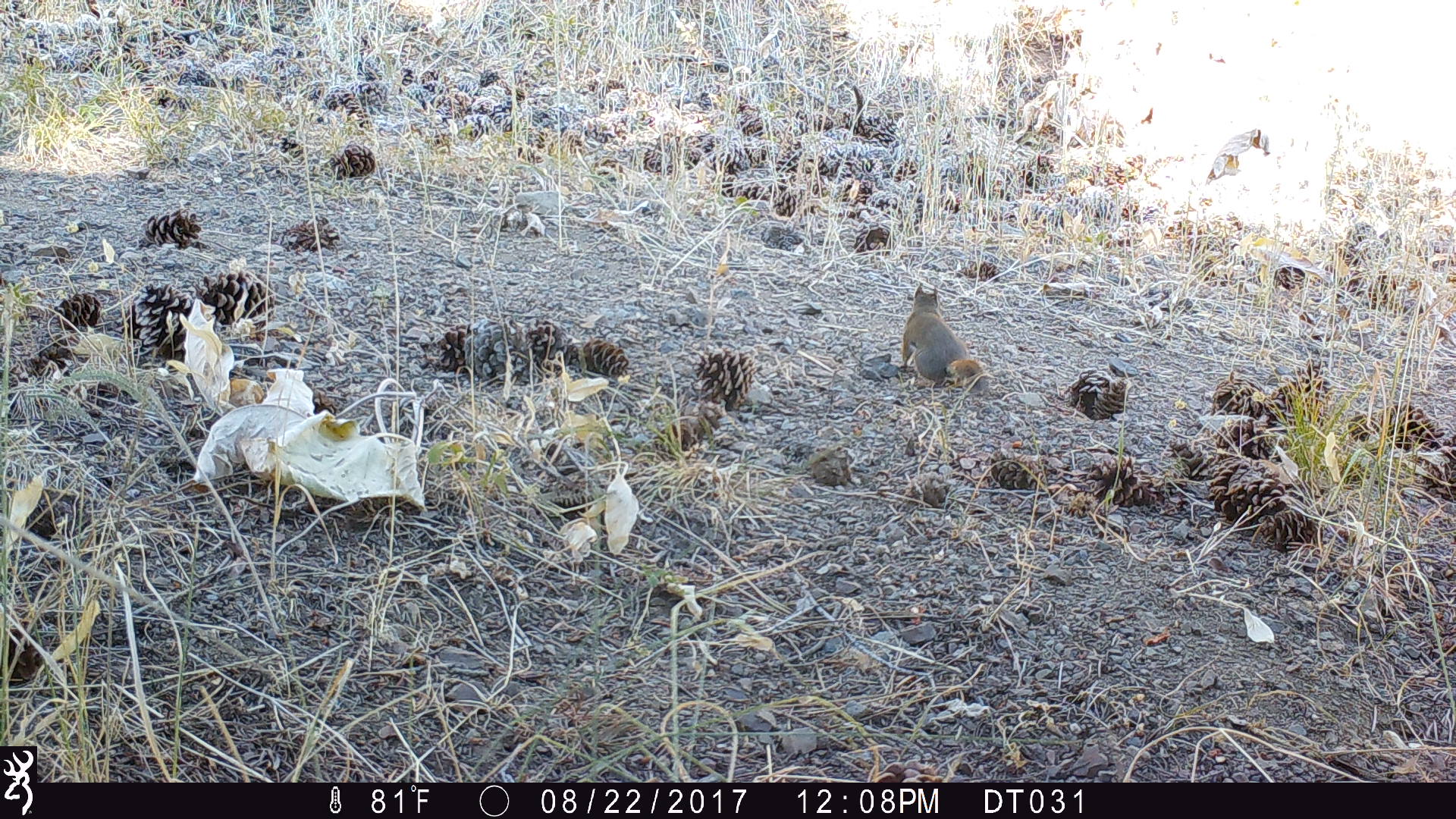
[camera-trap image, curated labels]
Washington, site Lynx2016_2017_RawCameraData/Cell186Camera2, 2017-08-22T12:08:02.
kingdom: Animalia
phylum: Chordata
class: Mammalia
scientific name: Mammalia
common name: small mammal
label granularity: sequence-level